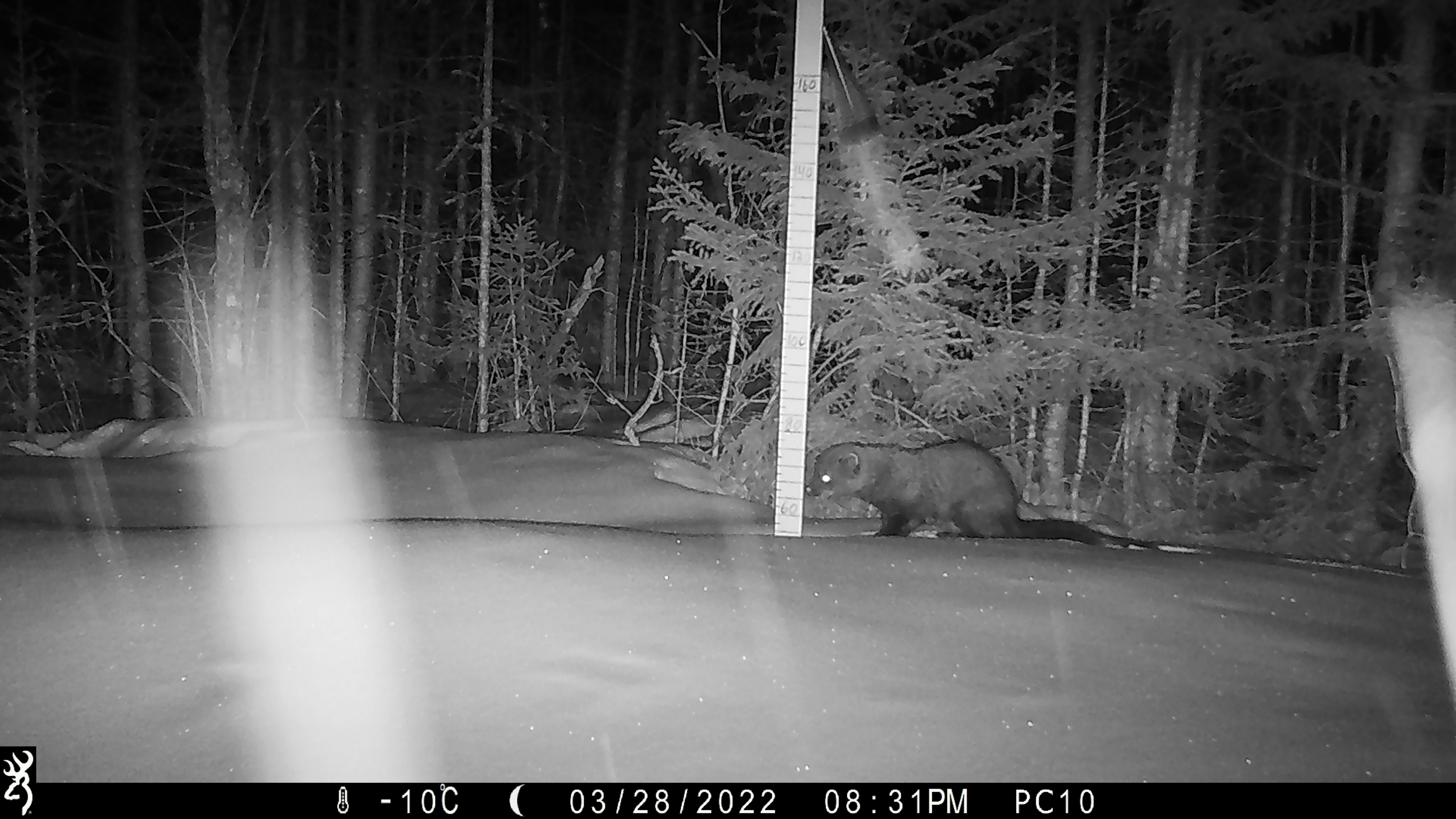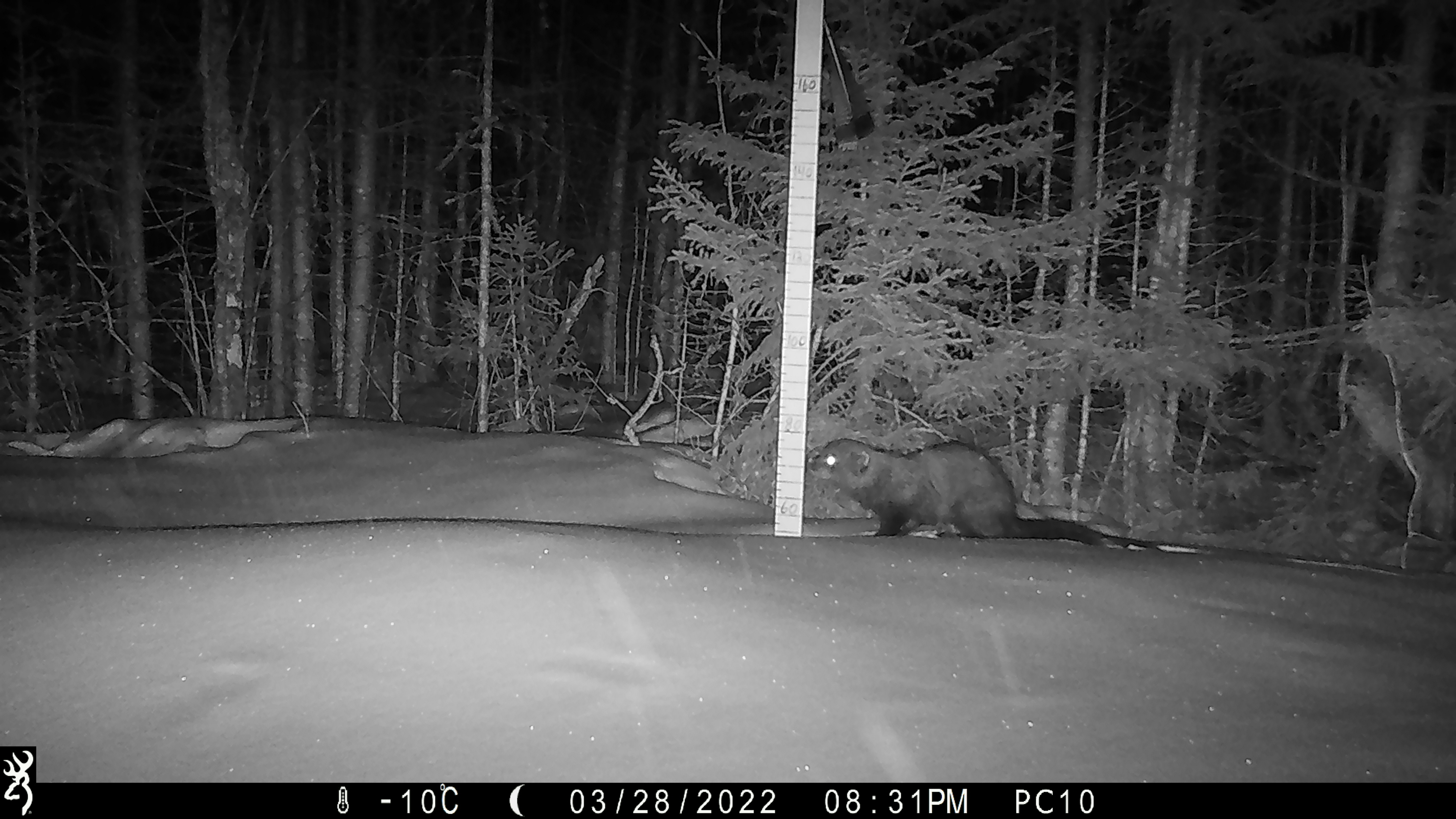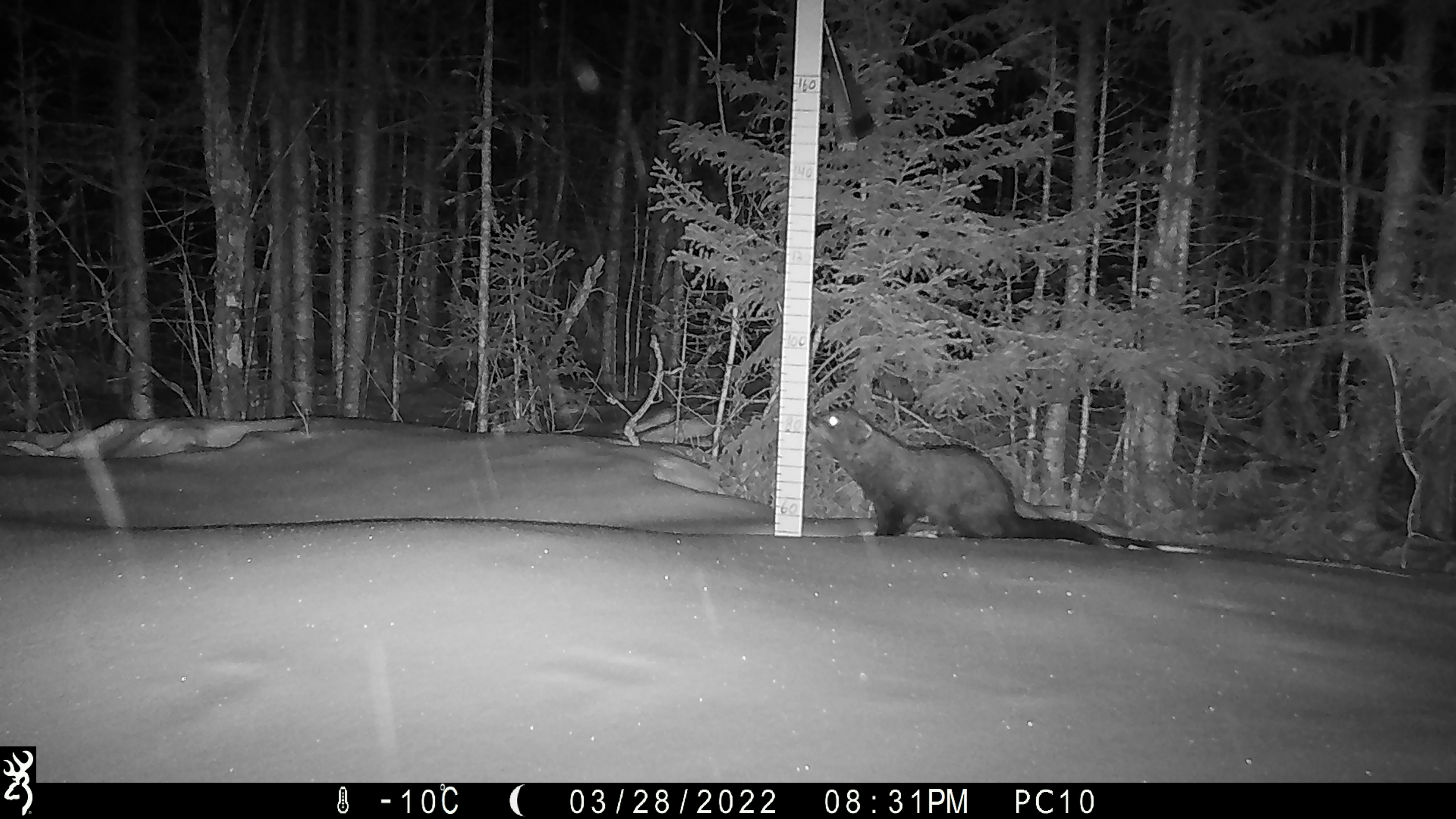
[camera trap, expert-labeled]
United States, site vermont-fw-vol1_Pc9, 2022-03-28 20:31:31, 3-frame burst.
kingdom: Animalia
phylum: Chordata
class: Mammalia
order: Carnivora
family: Mustelidae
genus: Pekania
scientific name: Pekania pennanti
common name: fisher